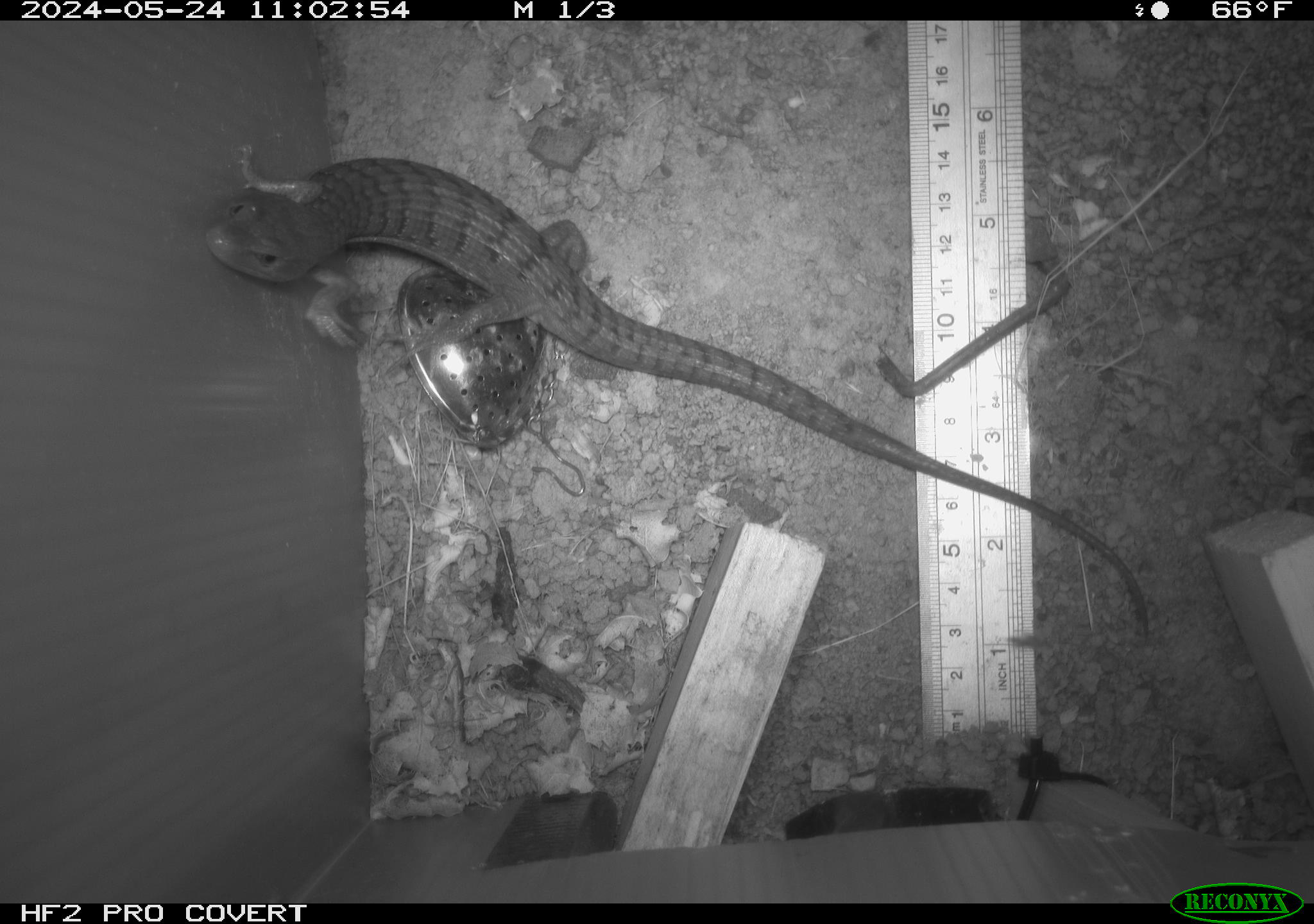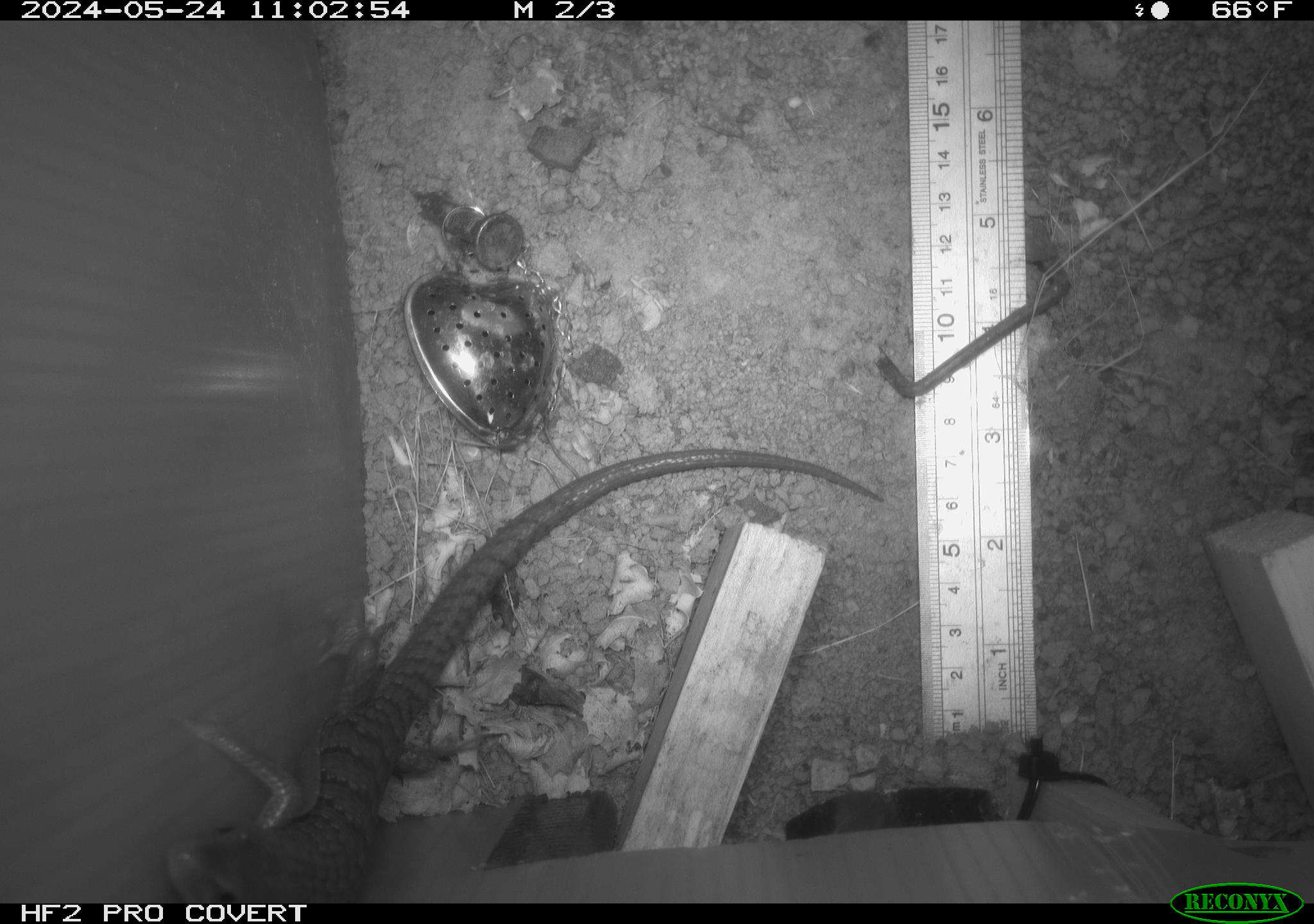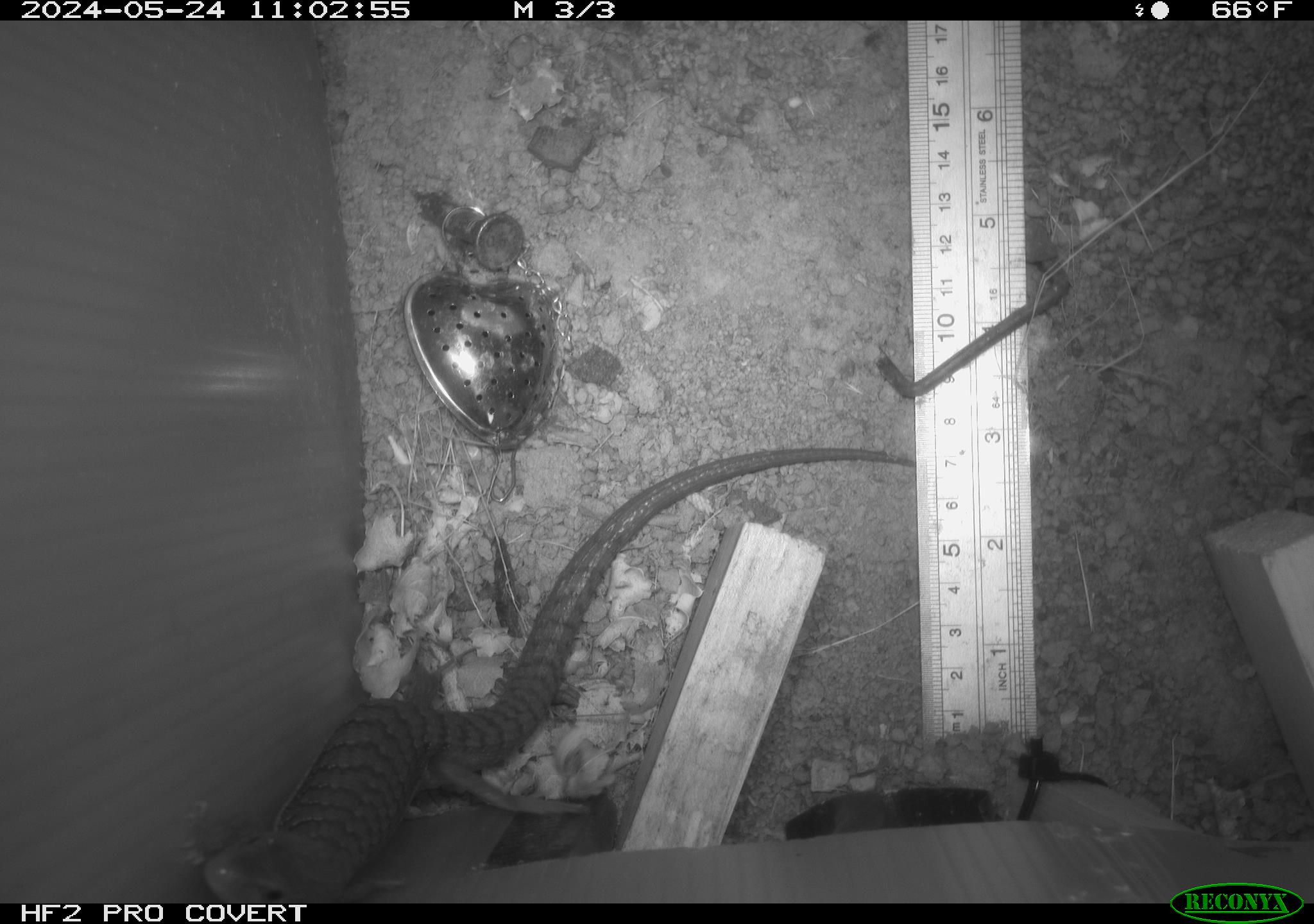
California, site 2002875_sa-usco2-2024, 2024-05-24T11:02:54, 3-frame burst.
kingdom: Animalia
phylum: Chordata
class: Reptilia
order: Squamata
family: Anguidae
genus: Elgaria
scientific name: Elgaria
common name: alligator lizards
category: elgaria species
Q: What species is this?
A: Elgaria species (alligator lizards) (Elgaria).